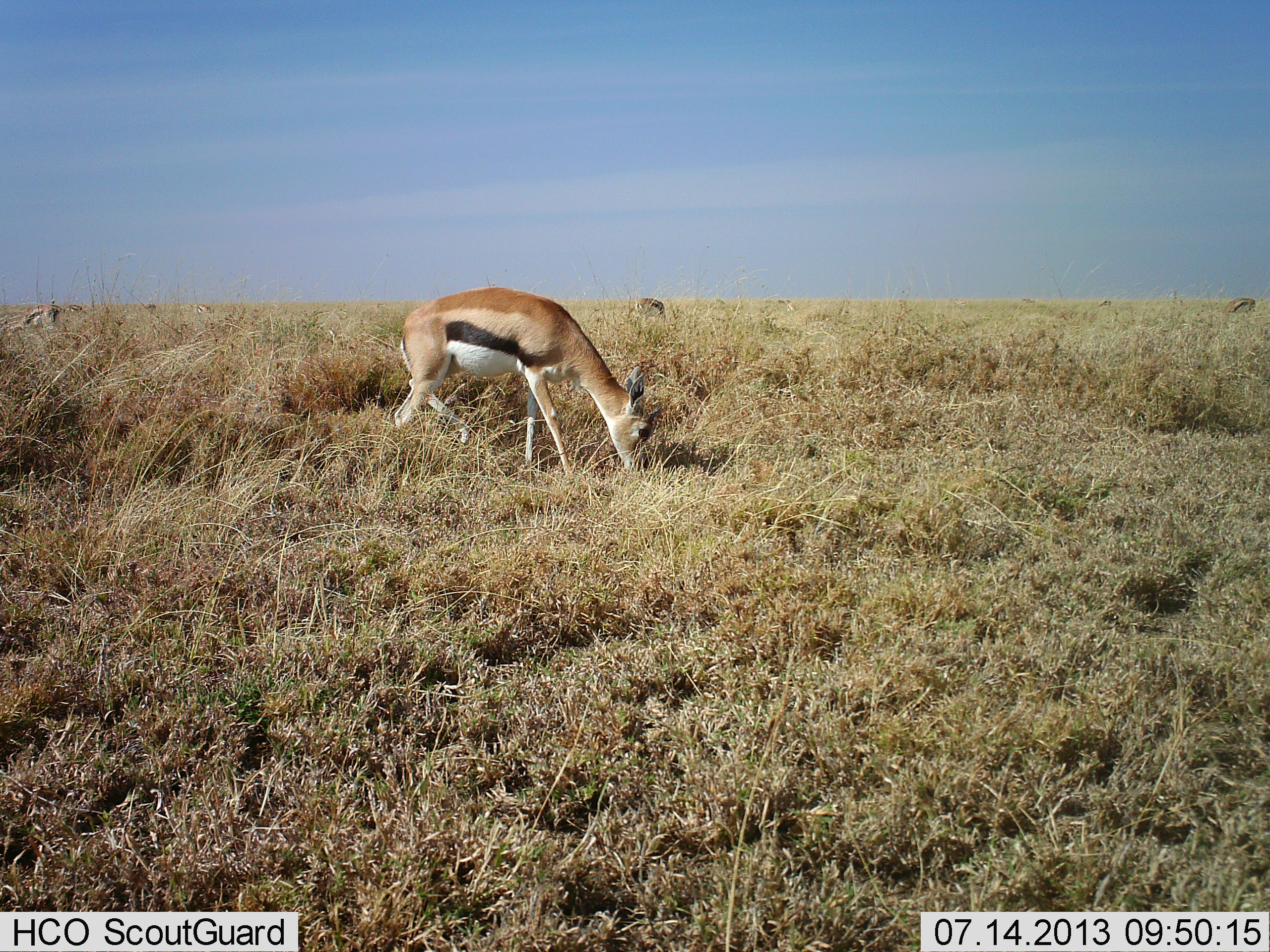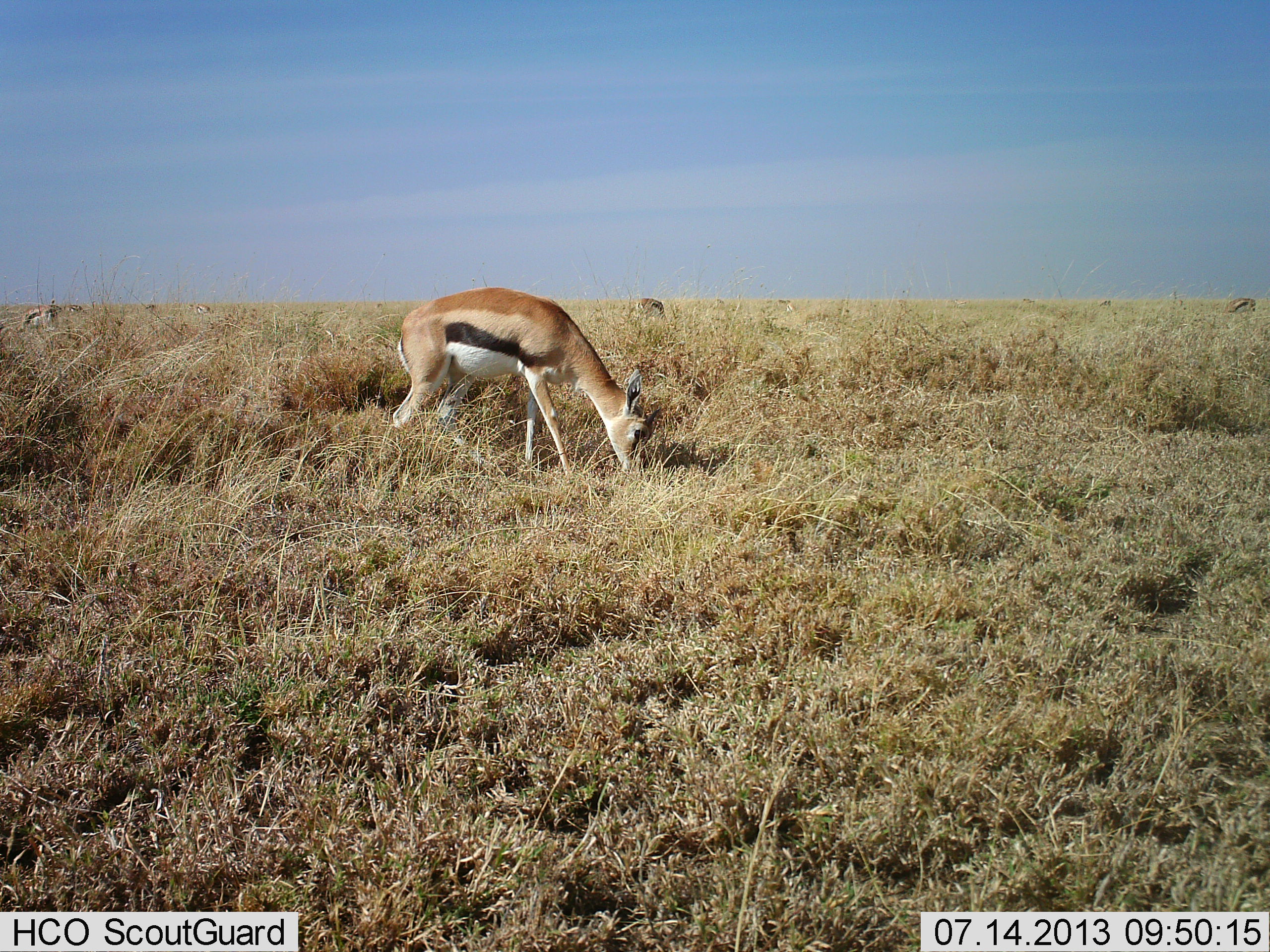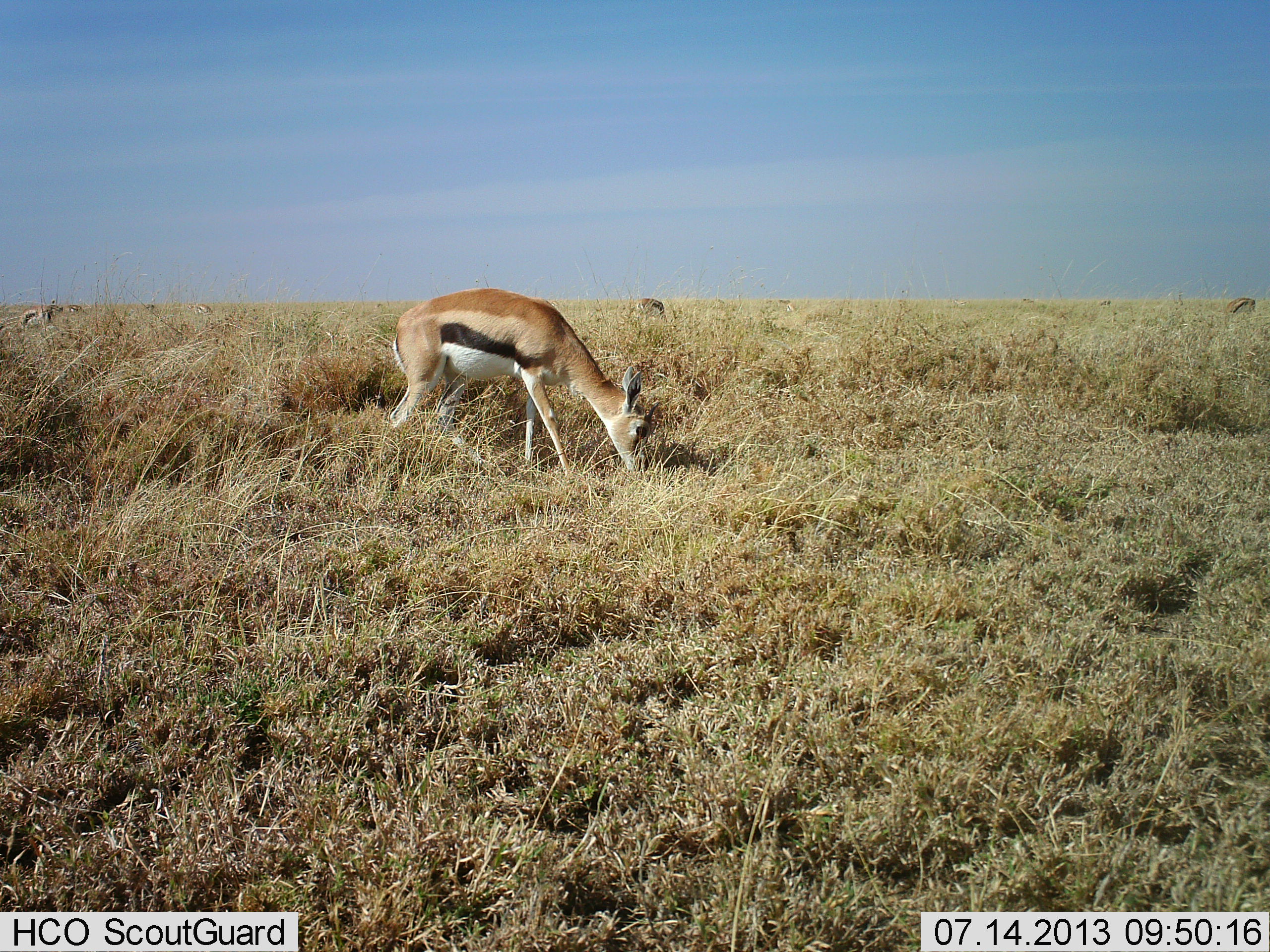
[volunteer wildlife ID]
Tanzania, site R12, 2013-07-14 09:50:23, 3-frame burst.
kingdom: Animalia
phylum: Chordata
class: Mammalia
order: Artiodactyla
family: Bovidae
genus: Eudorcas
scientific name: Eudorcas thomsonii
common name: thomson's gazelle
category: gazellethomsons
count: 3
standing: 16%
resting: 6%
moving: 6%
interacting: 0%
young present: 0%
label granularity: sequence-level